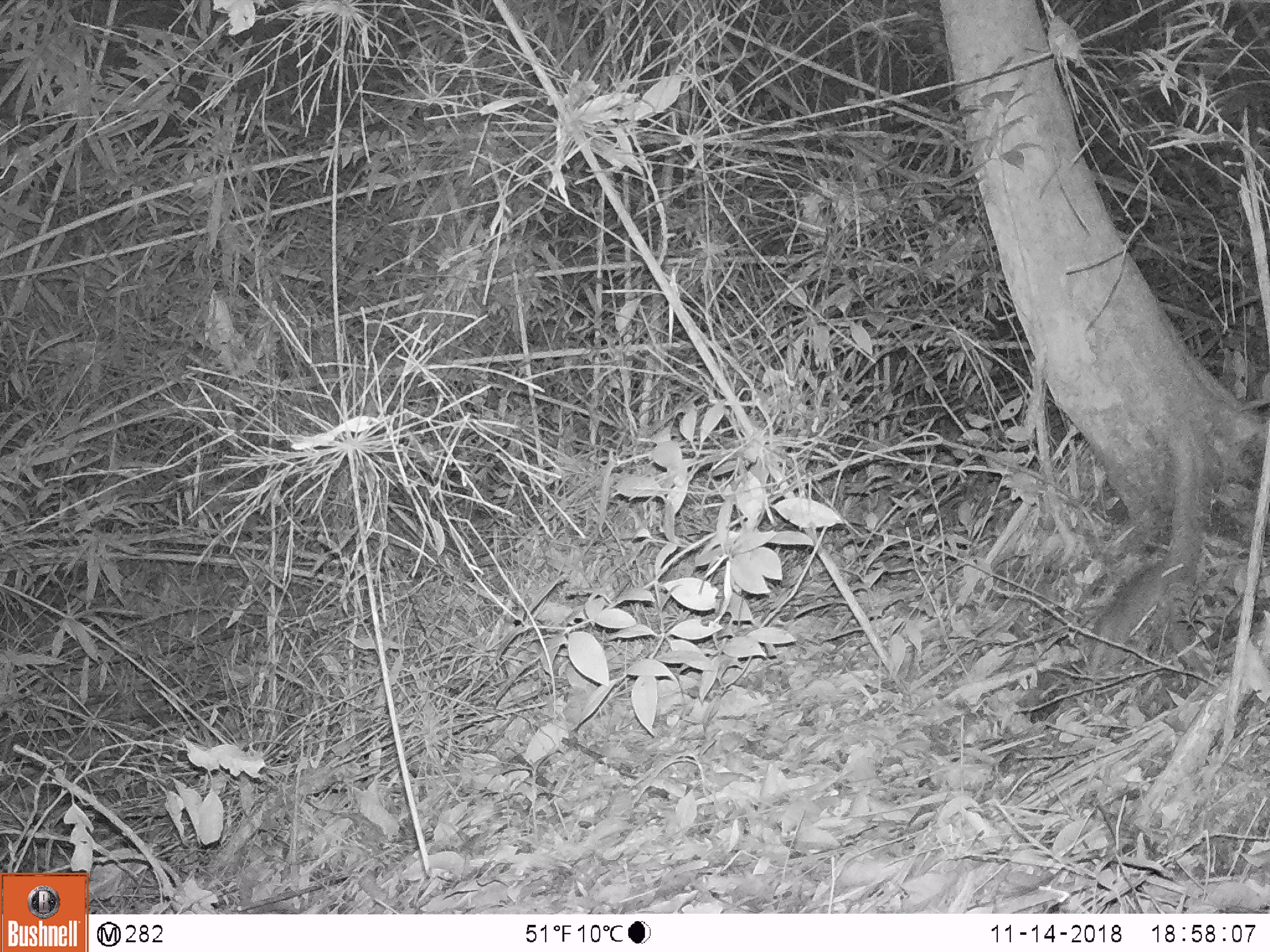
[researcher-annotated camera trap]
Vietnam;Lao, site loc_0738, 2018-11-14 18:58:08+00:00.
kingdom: Animalia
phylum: Chordata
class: Mammalia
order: Rodentia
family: Muridae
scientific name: Muridae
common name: old-world mice and rats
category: unidentified murid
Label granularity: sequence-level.